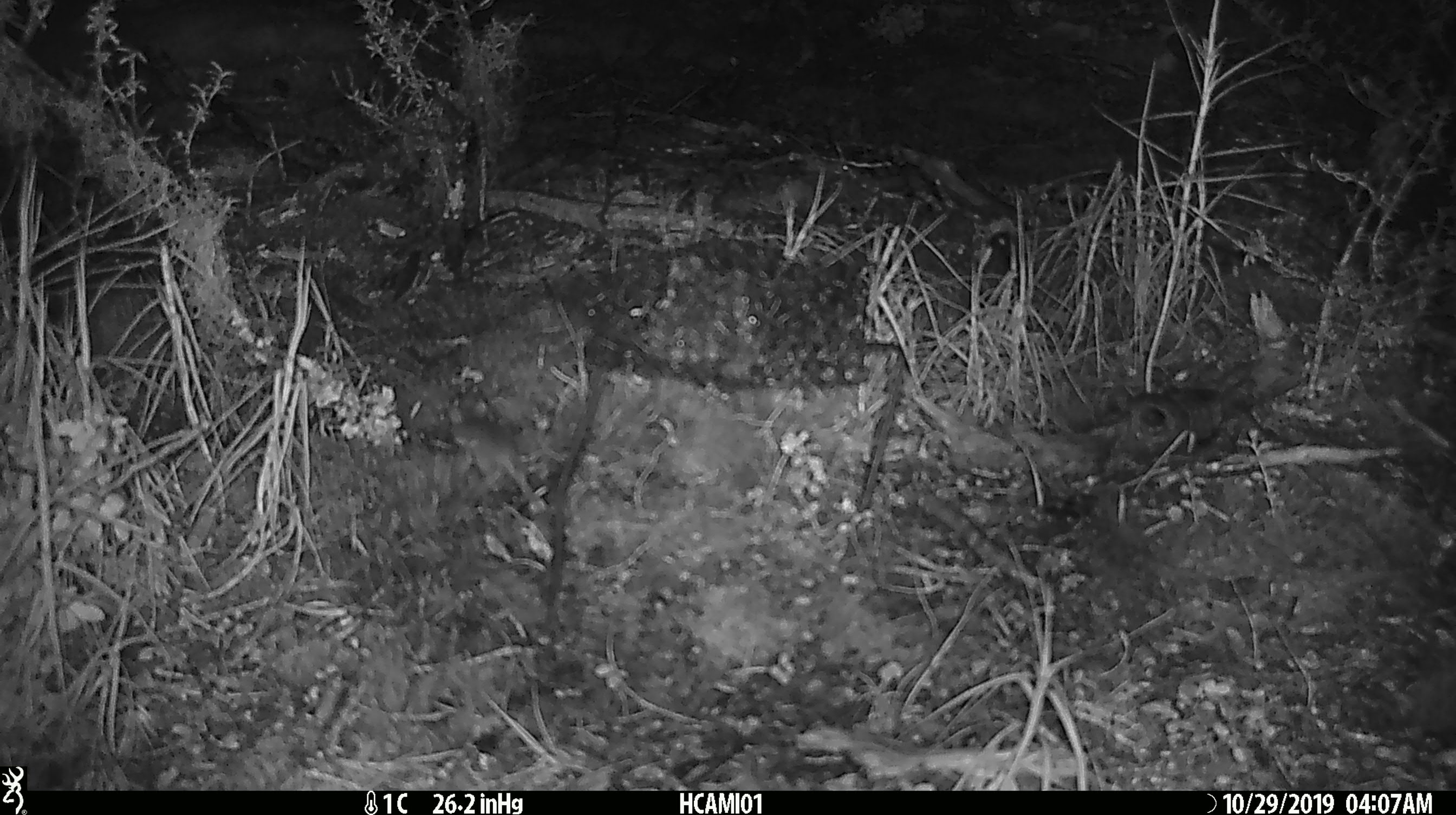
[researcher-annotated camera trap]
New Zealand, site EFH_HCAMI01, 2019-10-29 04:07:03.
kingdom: Animalia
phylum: Chordata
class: Mammalia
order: Rodentia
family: Muridae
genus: Mus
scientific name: Mus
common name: mouse